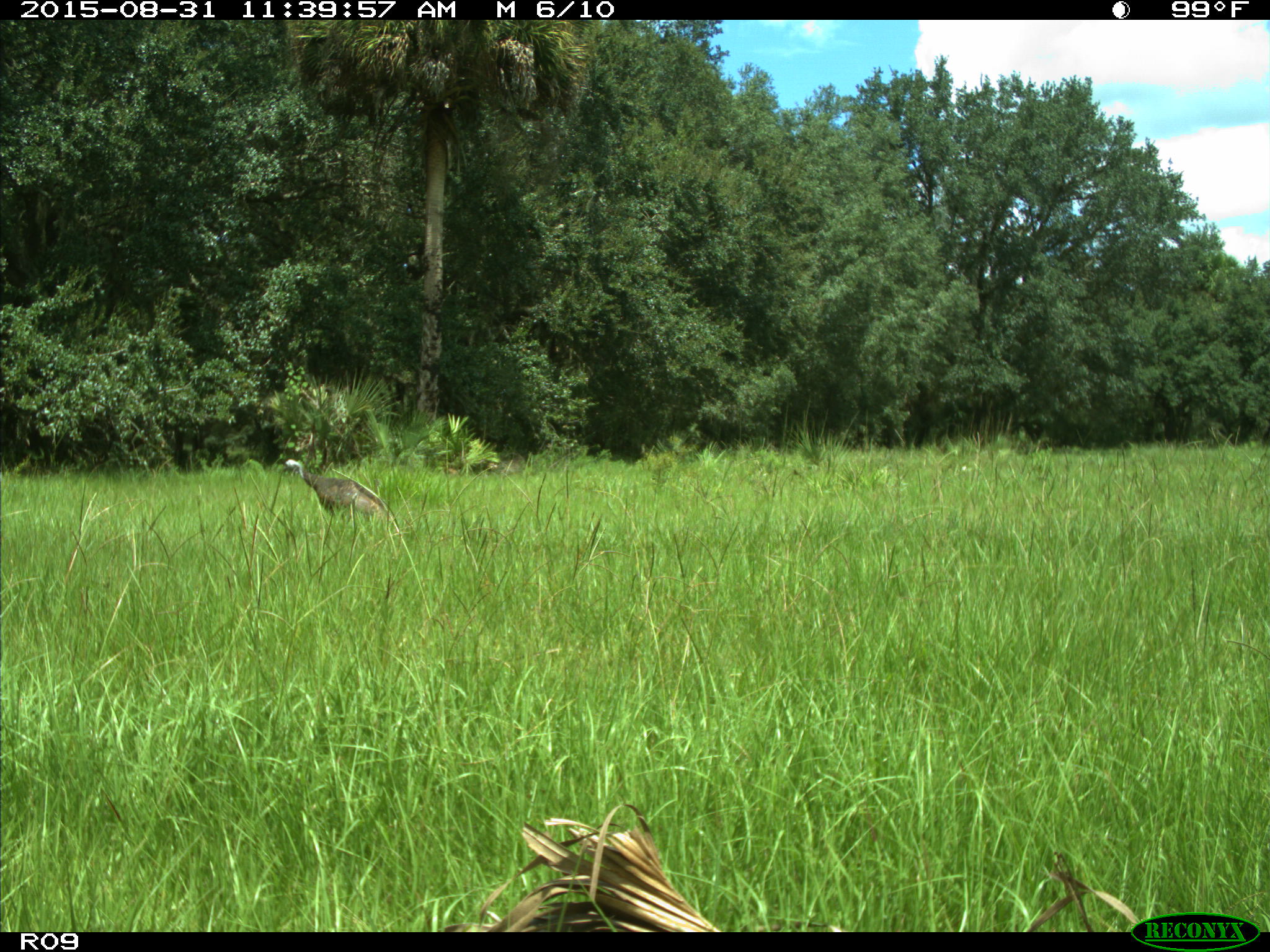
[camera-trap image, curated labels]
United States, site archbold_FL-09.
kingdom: Animalia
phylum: Chordata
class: Aves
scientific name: Aves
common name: birds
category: unidentified bird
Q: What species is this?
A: Unidentified bird (birds) (Aves).